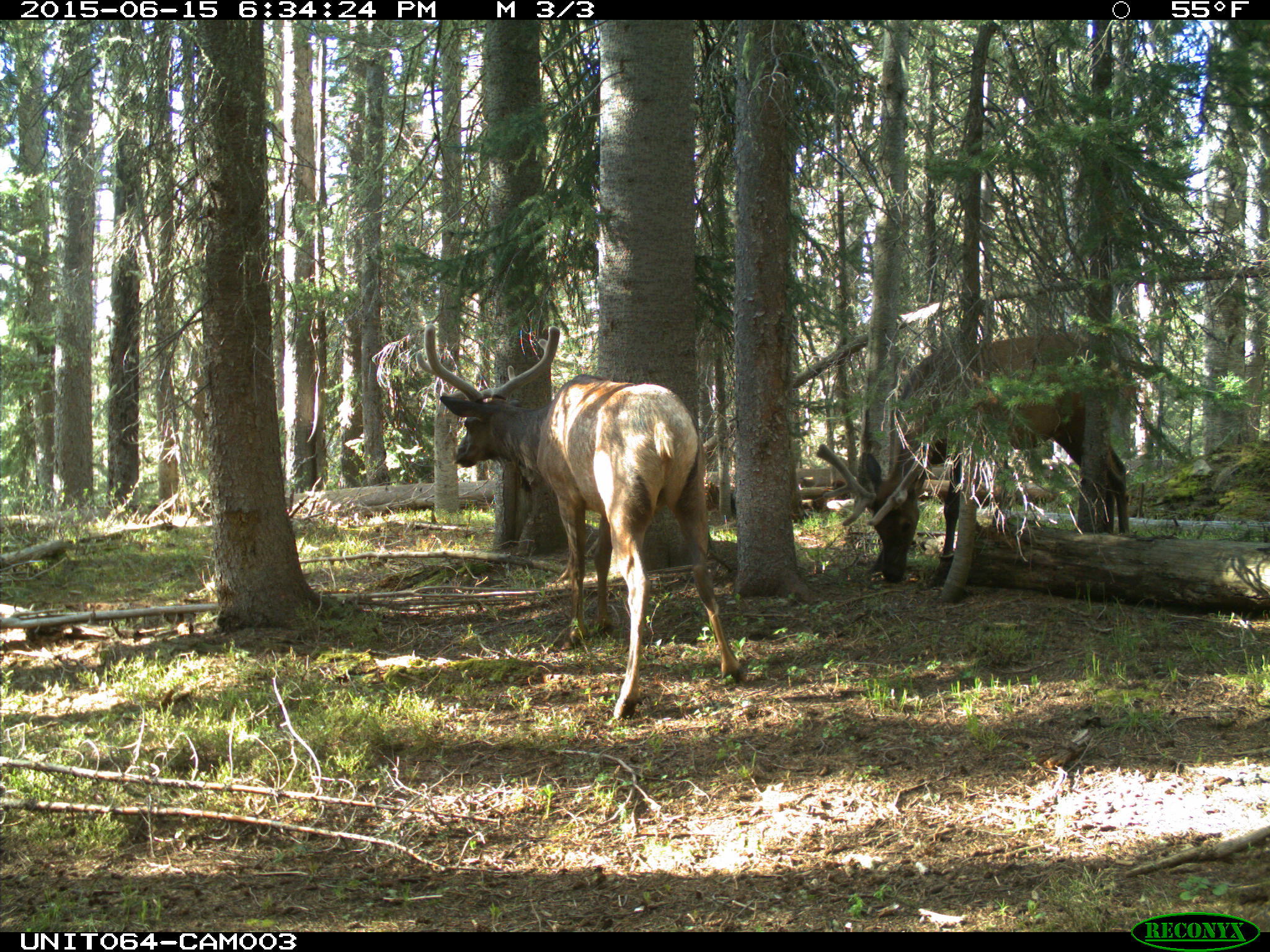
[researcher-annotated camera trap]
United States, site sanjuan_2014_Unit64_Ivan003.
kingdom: Animalia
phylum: Chordata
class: Mammalia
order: Artiodactyla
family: Cervidae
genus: Cervus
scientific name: Cervus elaphus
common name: red deer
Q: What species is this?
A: Cervus elaphus (red deer).